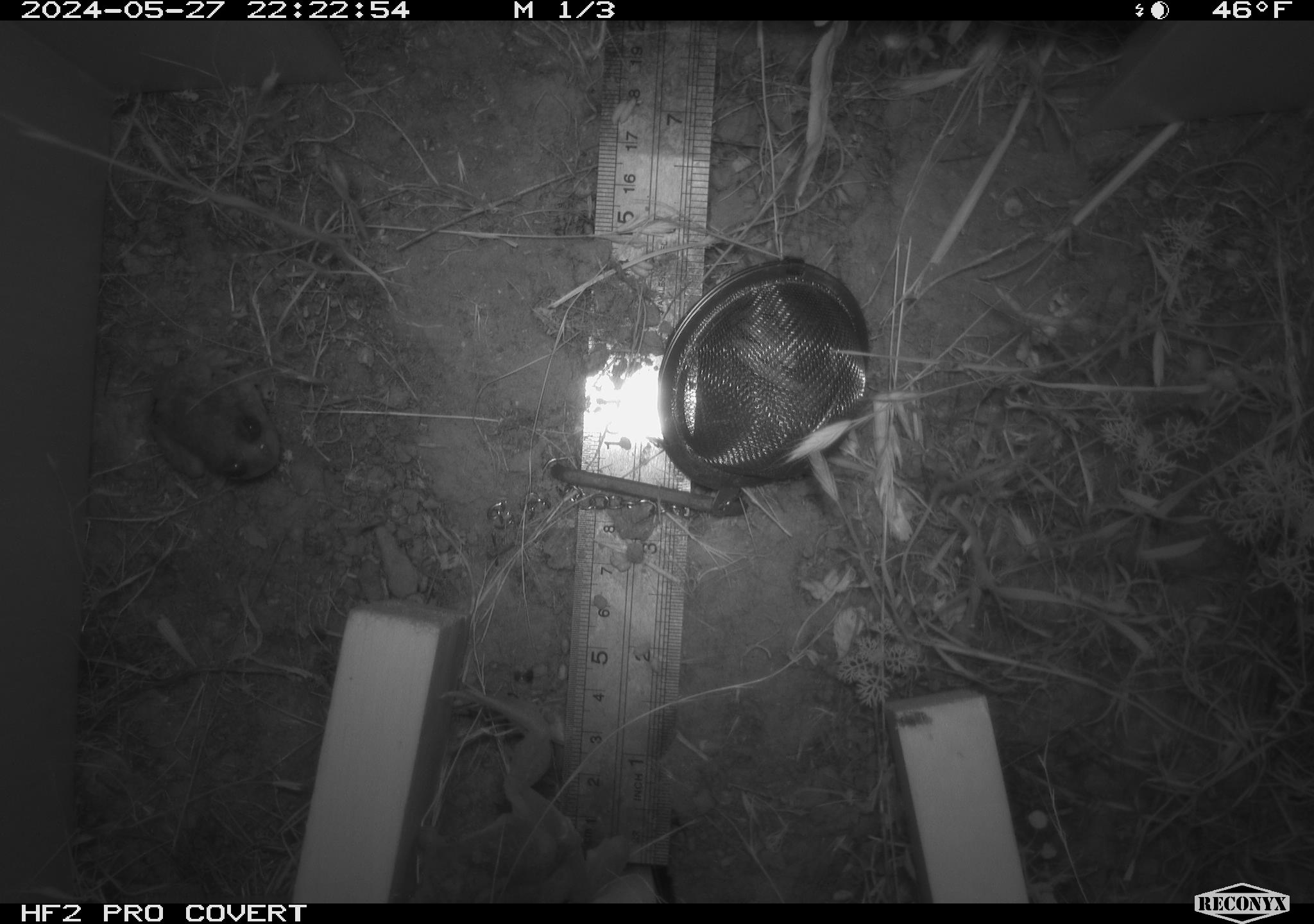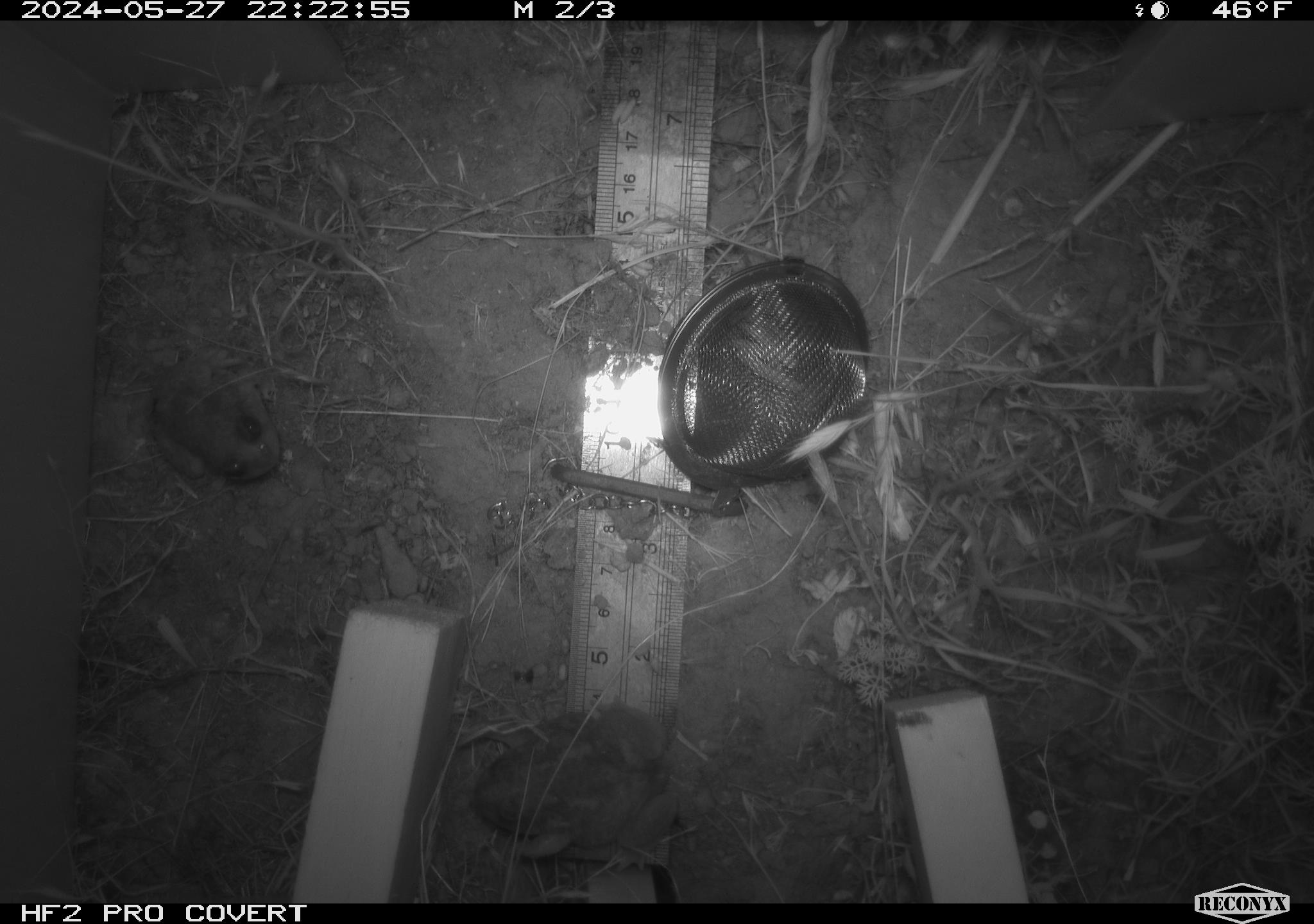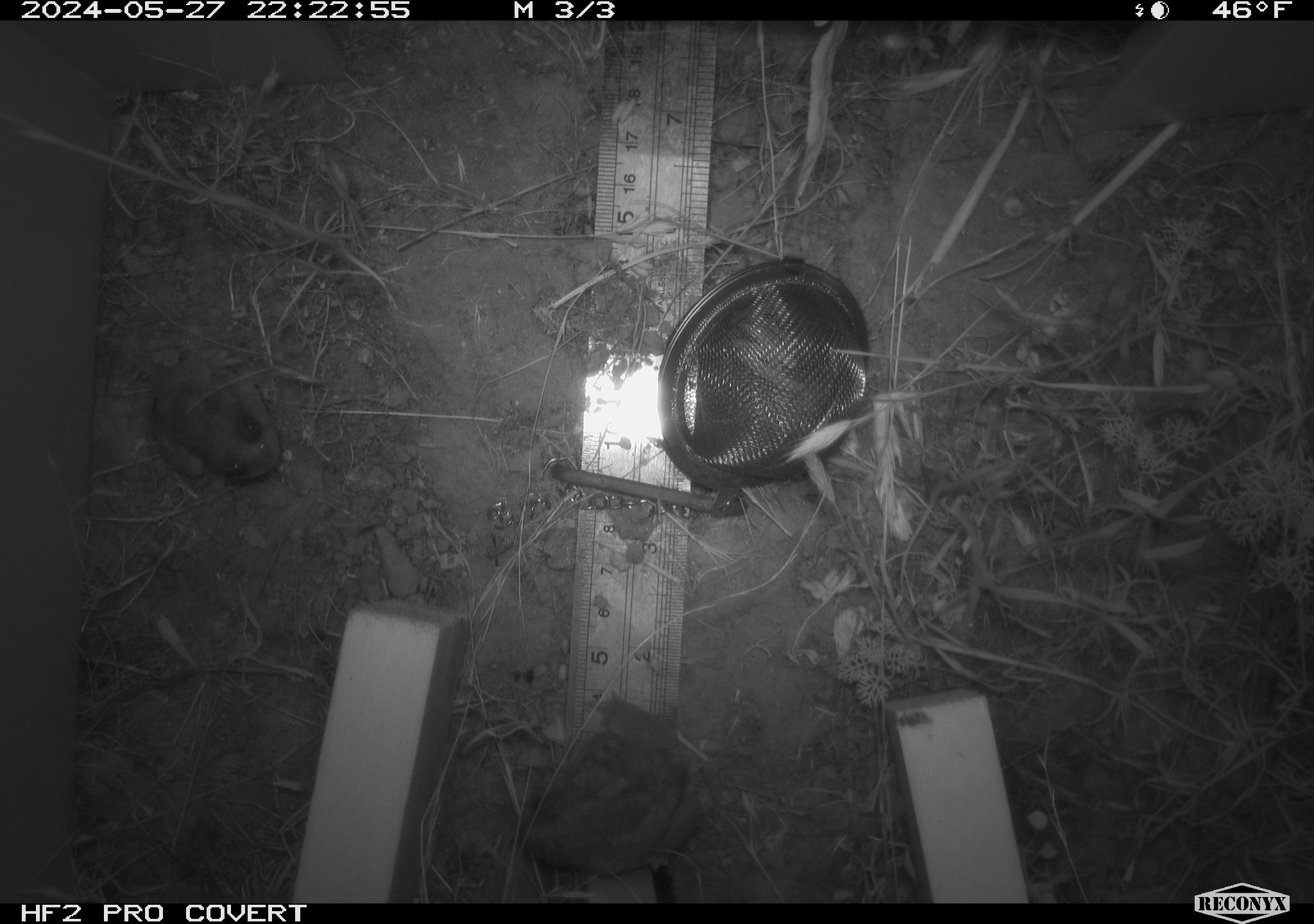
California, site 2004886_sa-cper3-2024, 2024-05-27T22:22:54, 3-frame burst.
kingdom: Animalia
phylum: Chordata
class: Amphibia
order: Anura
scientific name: Anura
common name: frogs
Frogs (Anura).